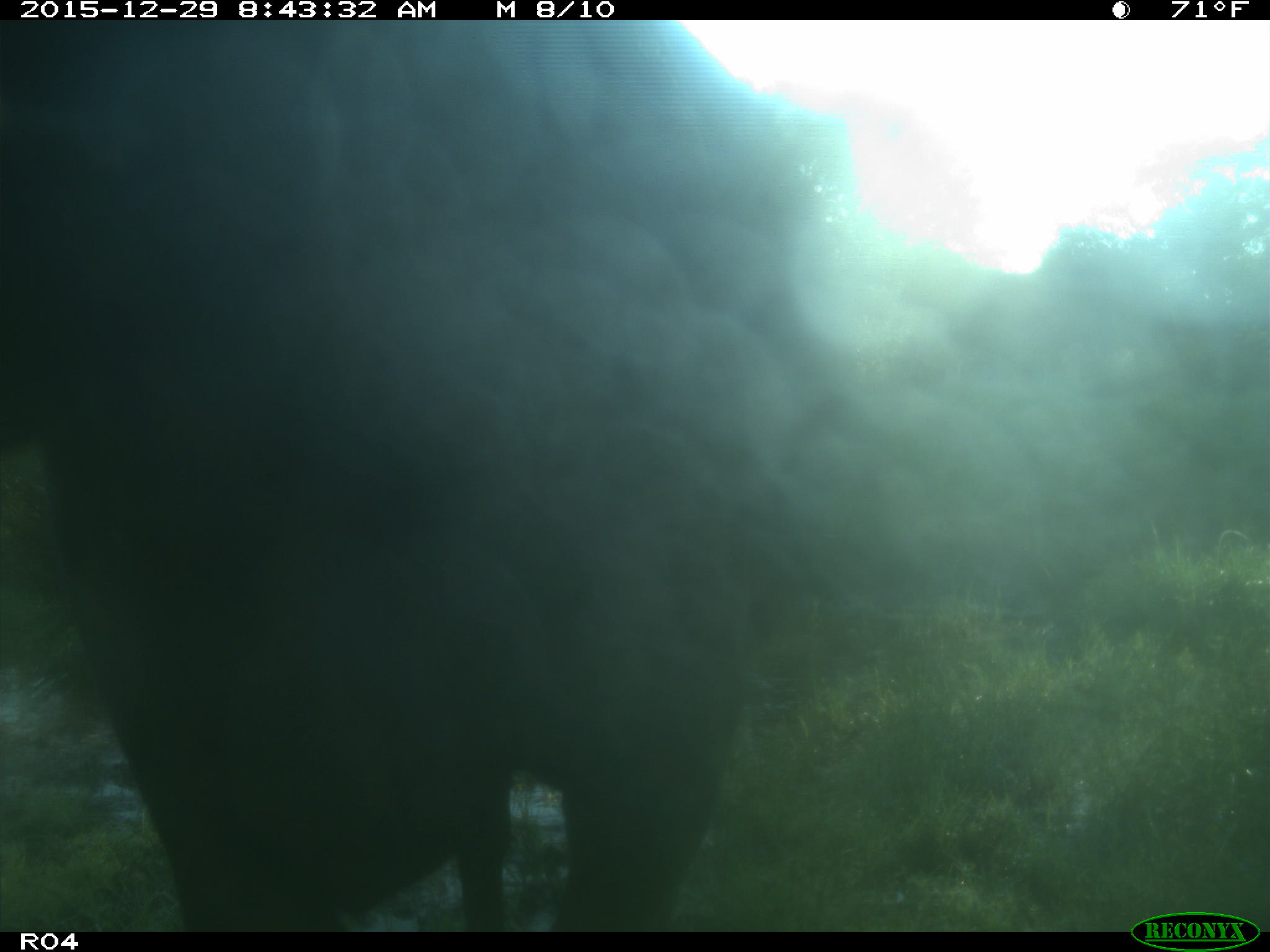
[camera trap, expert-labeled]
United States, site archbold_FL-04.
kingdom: Animalia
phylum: Chordata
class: Mammalia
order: Artiodactyla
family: Bovidae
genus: Bos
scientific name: Bos taurus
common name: domestic cow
Bos taurus (domestic cow).